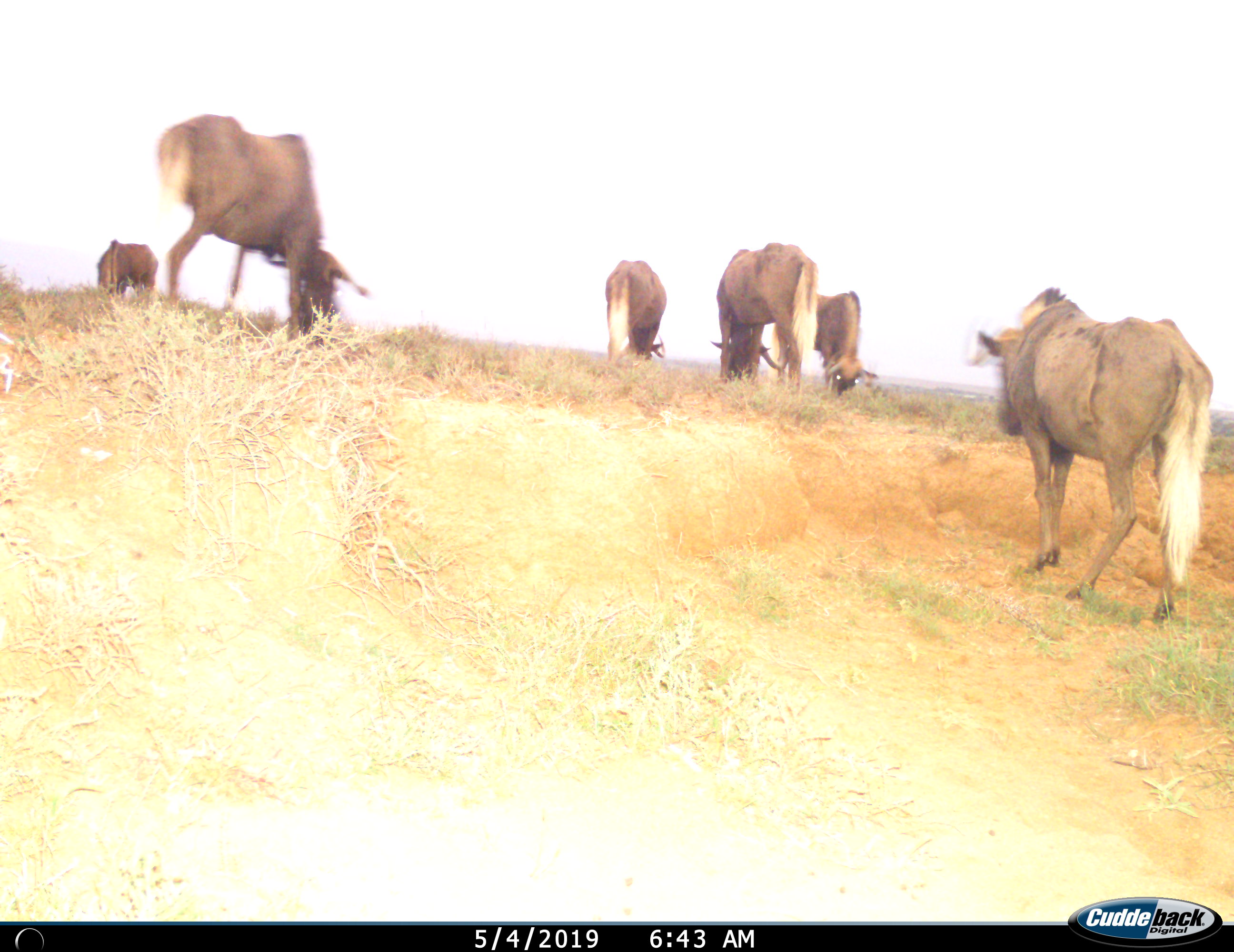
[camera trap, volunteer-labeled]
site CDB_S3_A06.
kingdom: Animalia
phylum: Chordata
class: Mammalia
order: Artiodactyla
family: Bovidae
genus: Connochaetes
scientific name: Connochaetes gnou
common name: black wildebeest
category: wildebeestblack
Wildebeestblack (black wildebeest) (Connochaetes gnou), count 6. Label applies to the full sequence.